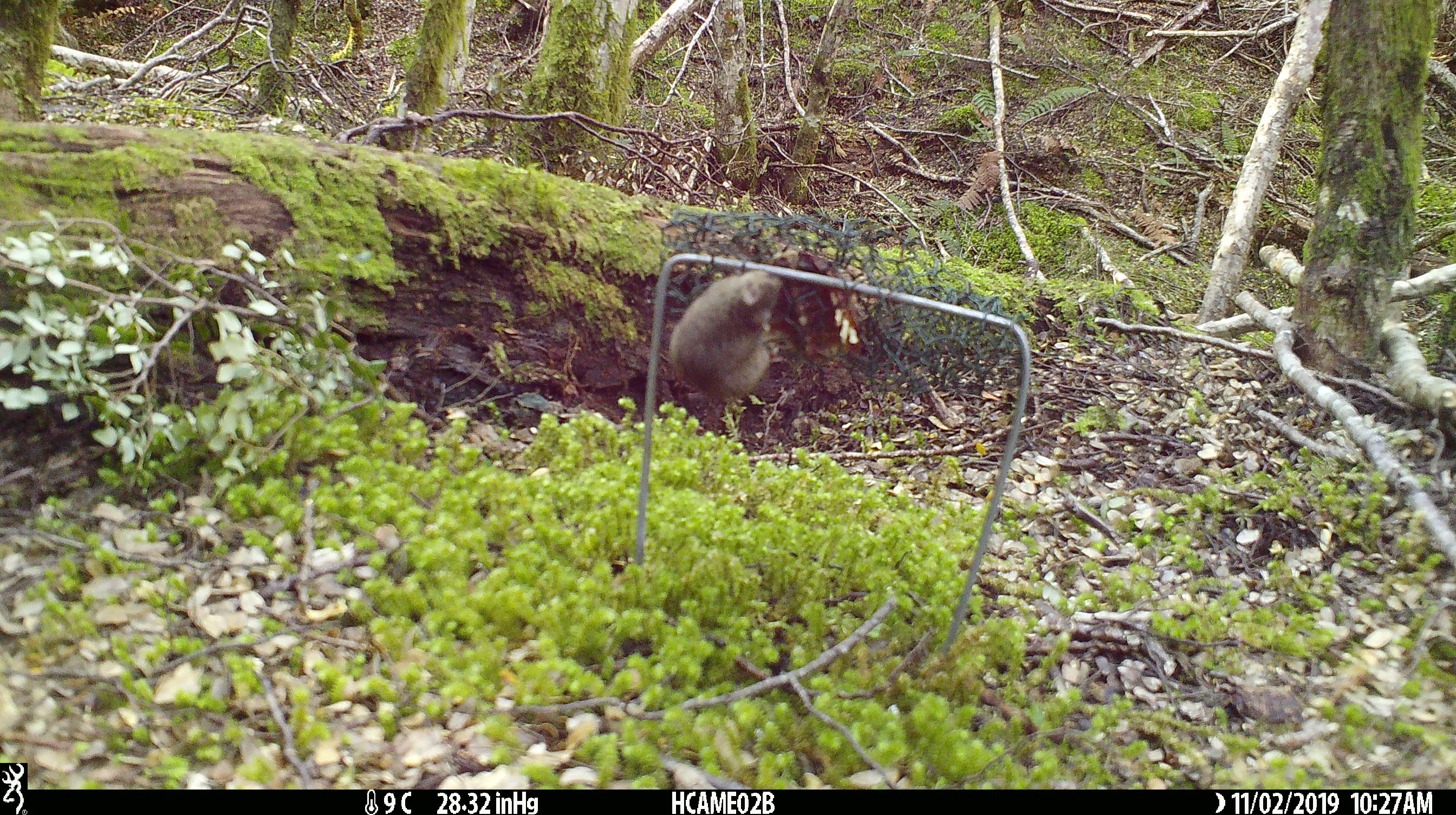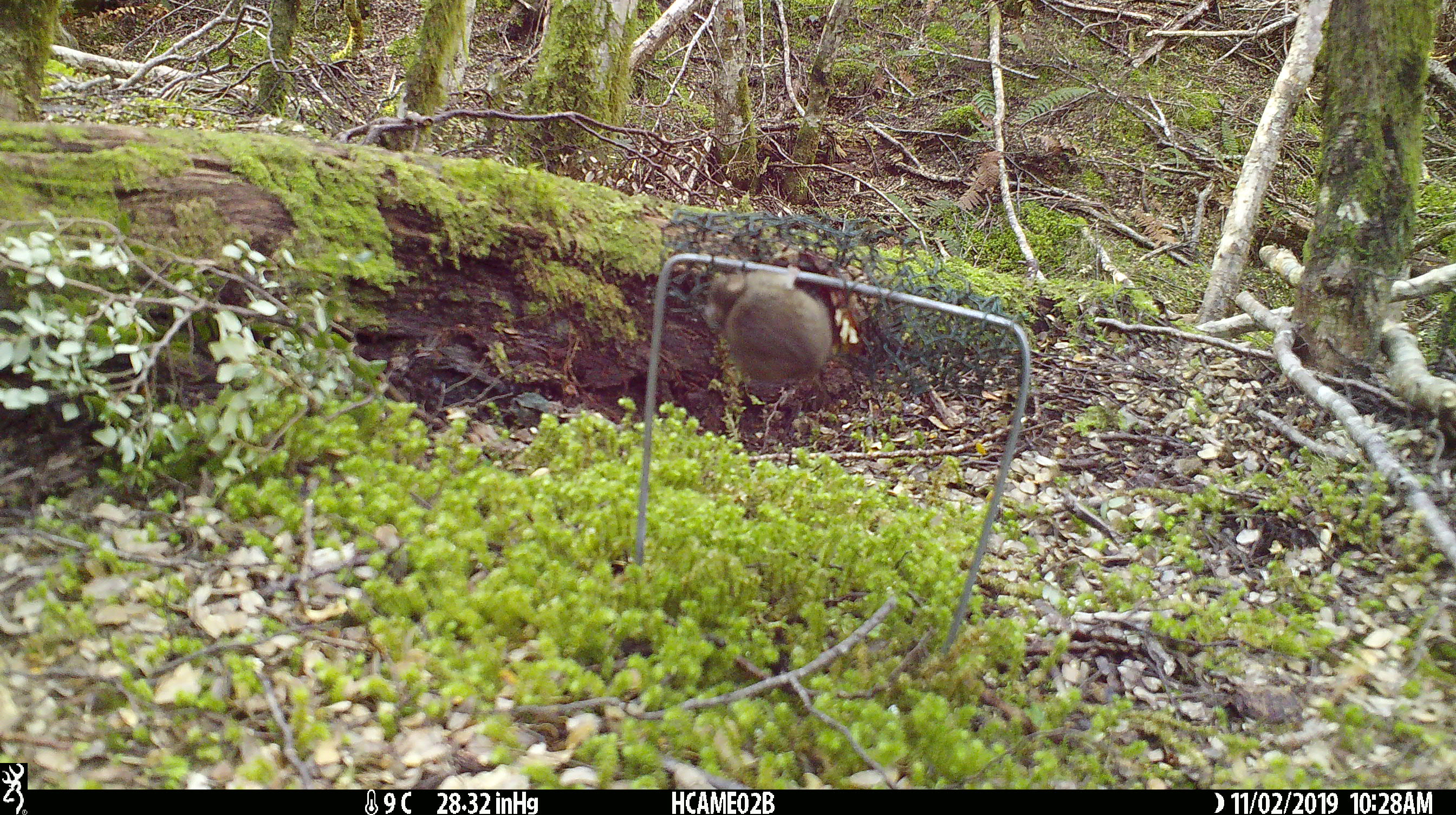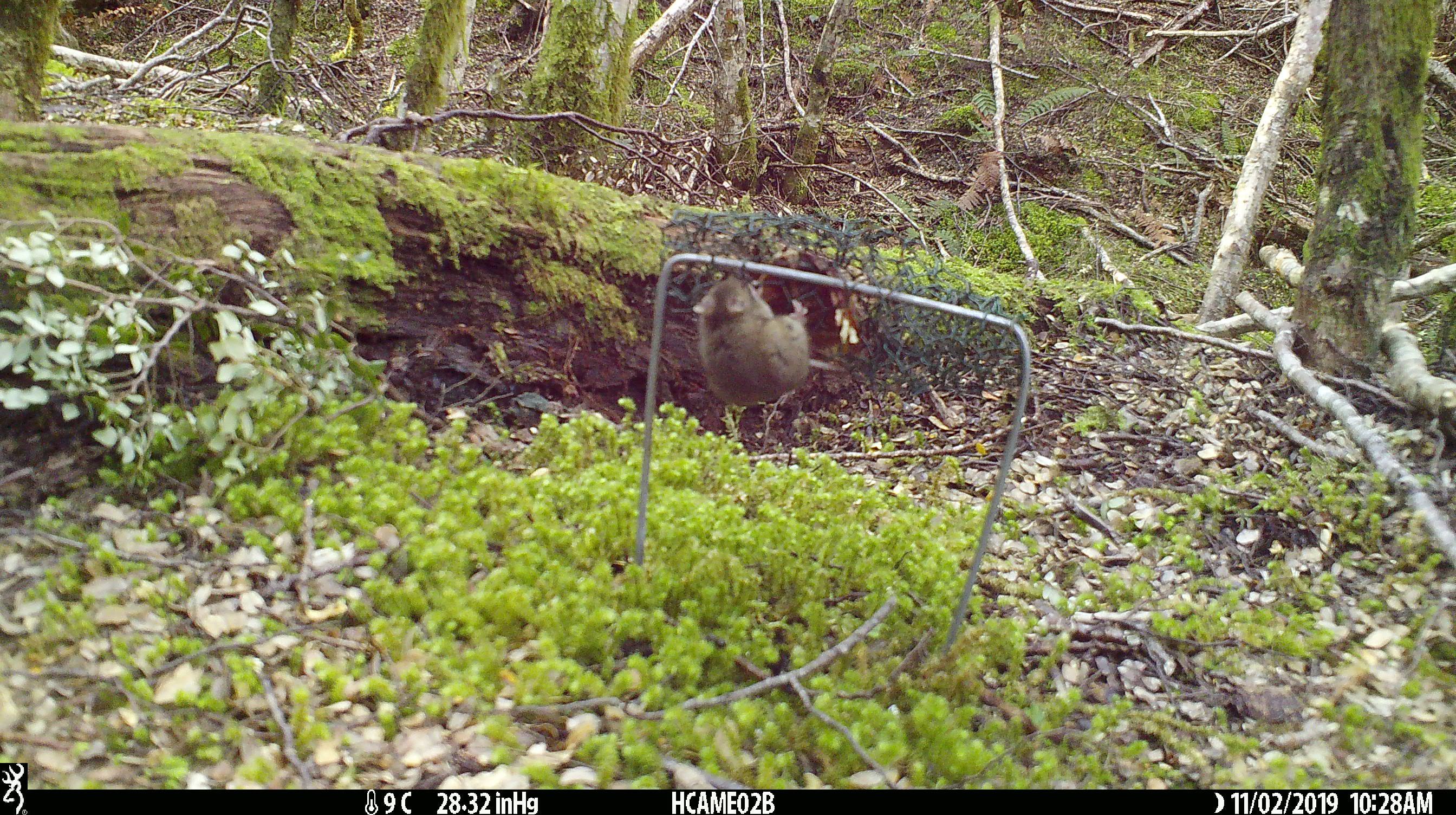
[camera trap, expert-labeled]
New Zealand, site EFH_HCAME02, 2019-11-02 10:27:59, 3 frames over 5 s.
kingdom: Animalia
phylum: Chordata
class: Mammalia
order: Rodentia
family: Muridae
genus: Mus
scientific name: Mus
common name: mouse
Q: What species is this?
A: Mouse (Mus).